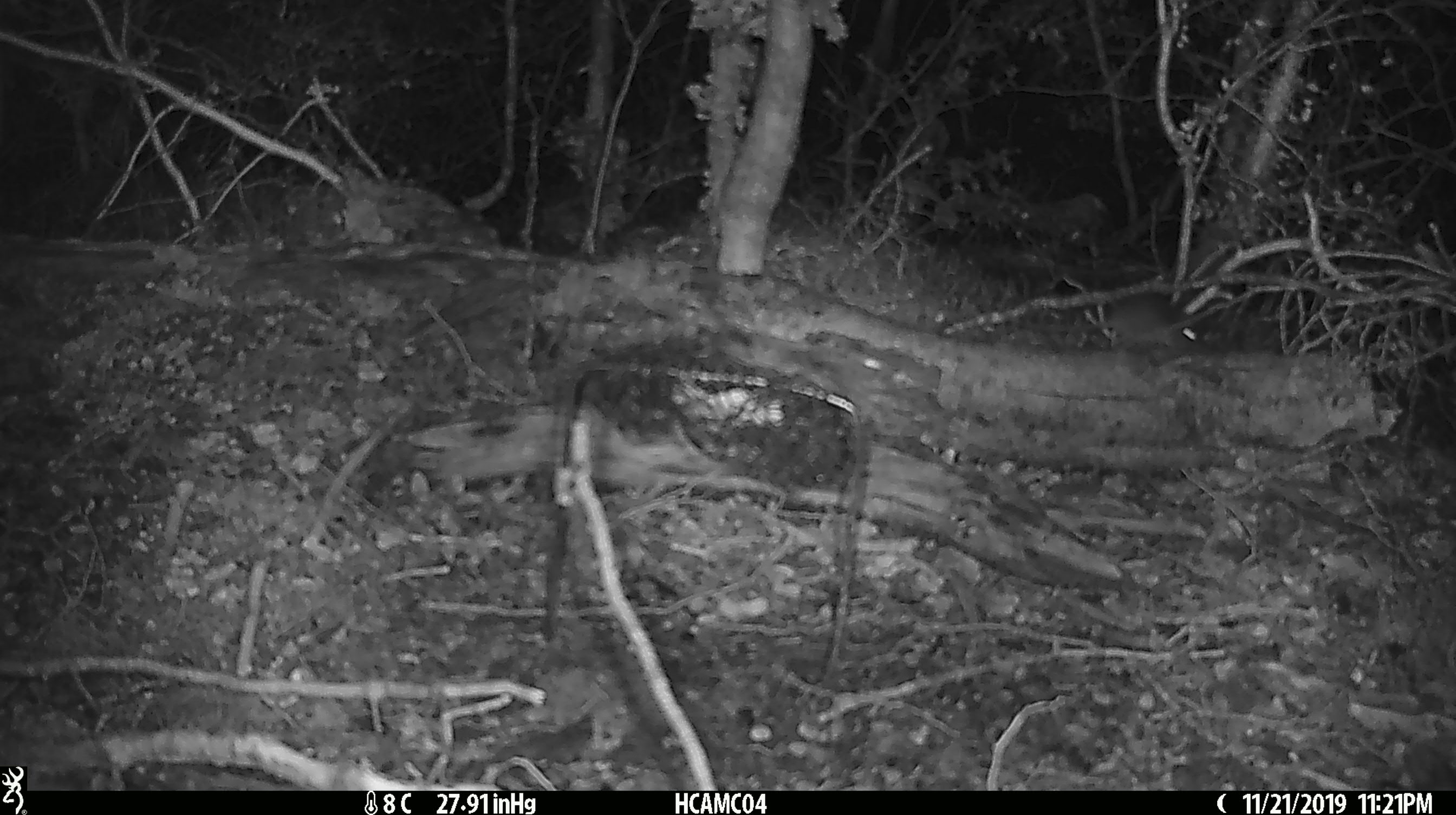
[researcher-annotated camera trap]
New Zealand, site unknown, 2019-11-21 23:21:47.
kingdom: Animalia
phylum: Chordata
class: Mammalia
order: Rodentia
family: Muridae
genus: Mus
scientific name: Mus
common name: mouse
Mouse (Mus).